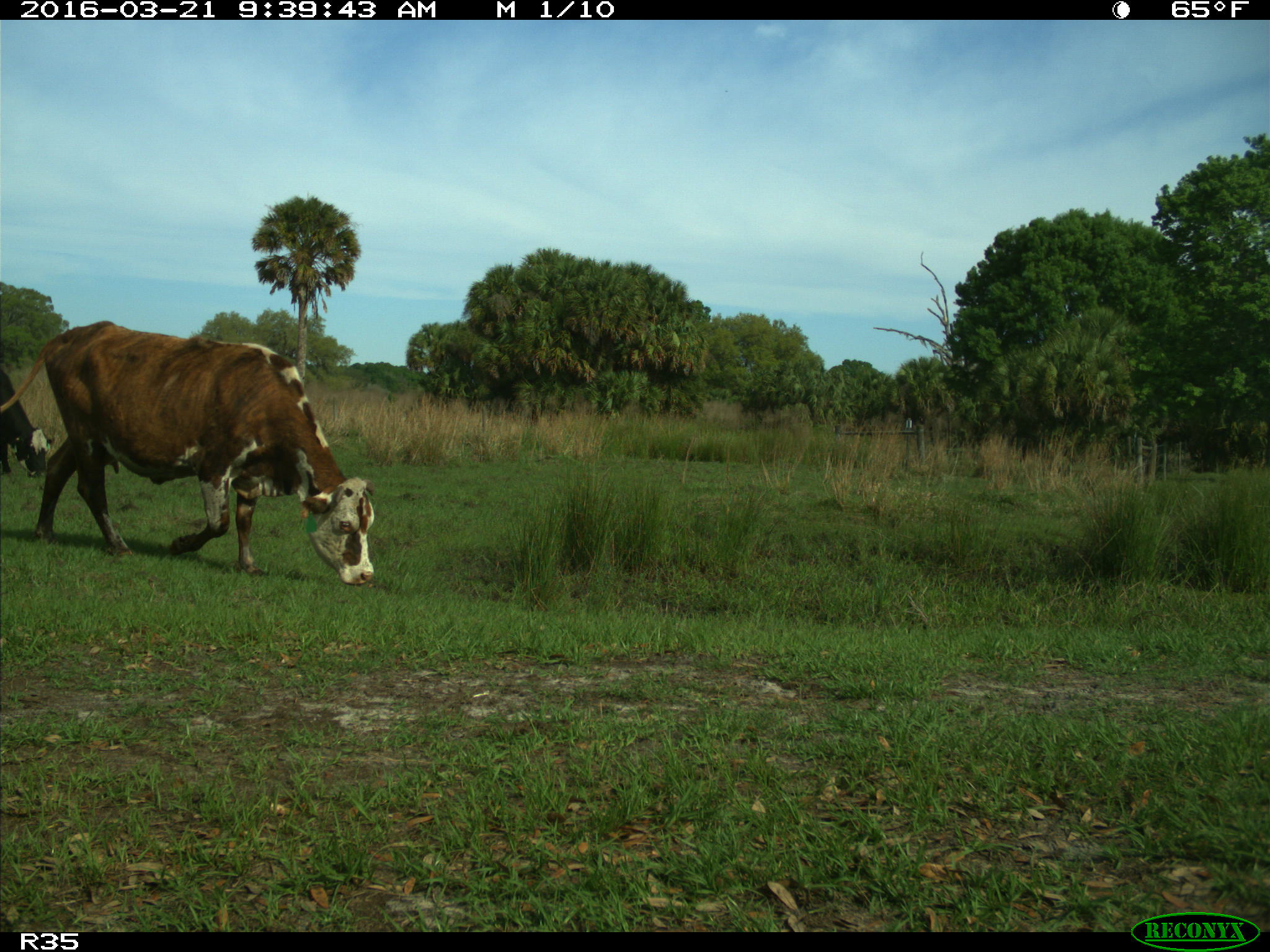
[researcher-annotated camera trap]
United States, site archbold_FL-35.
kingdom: Animalia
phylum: Chordata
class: Mammalia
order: Artiodactyla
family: Bovidae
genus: Bos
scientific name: Bos taurus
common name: domestic cow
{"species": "Bos taurus (domestic cow)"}